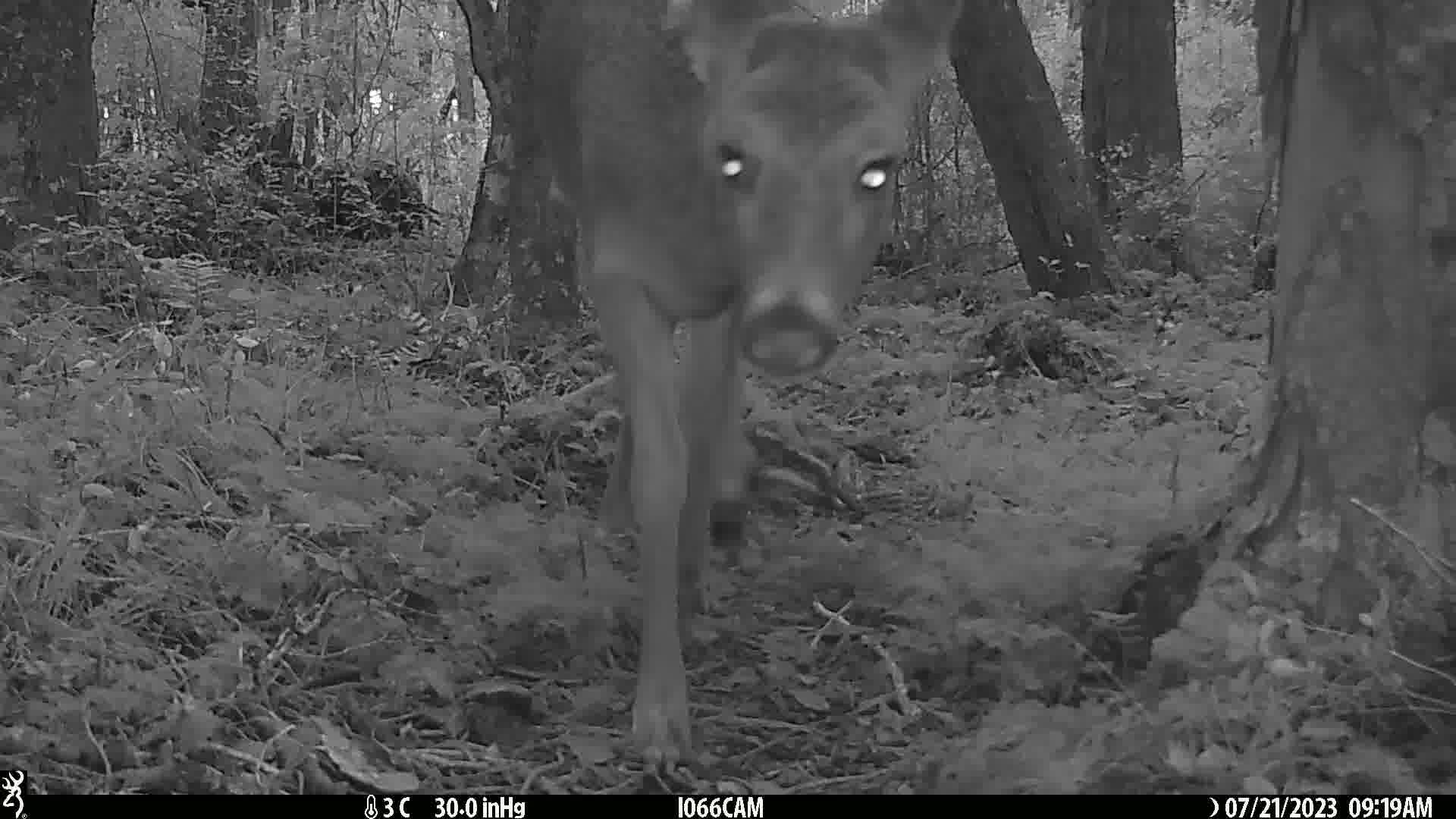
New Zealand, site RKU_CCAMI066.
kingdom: Animalia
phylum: Chordata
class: Mammalia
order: Artiodactyla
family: Cervidae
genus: Odocoileus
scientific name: Odocoileus virginianus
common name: white-tailed deer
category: white tailed deer